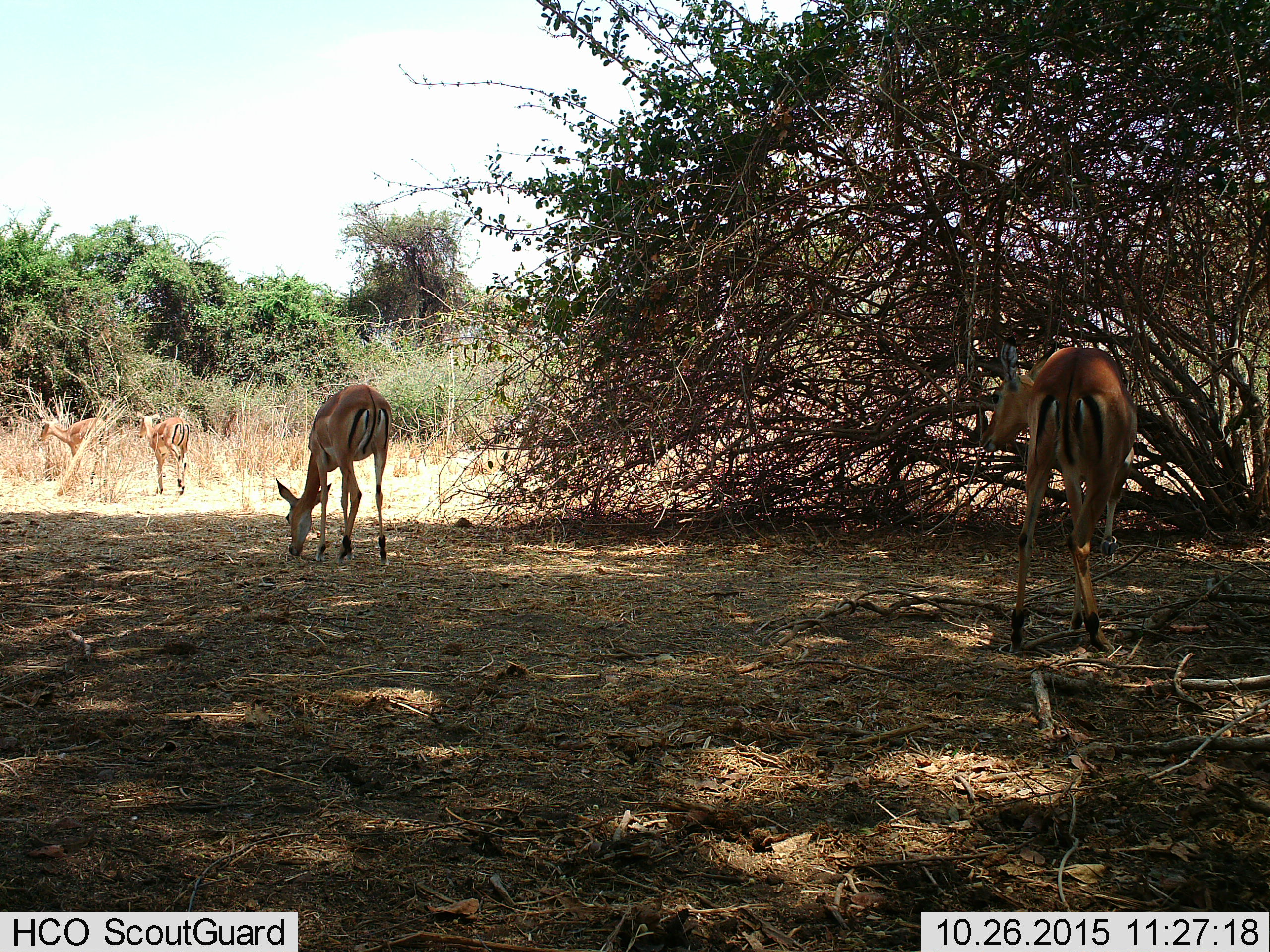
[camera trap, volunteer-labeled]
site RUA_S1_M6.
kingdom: Animalia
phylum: Chordata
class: Mammalia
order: Artiodactyla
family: Bovidae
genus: Aepyceros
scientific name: Aepyceros melampus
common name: impala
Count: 4.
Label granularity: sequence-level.